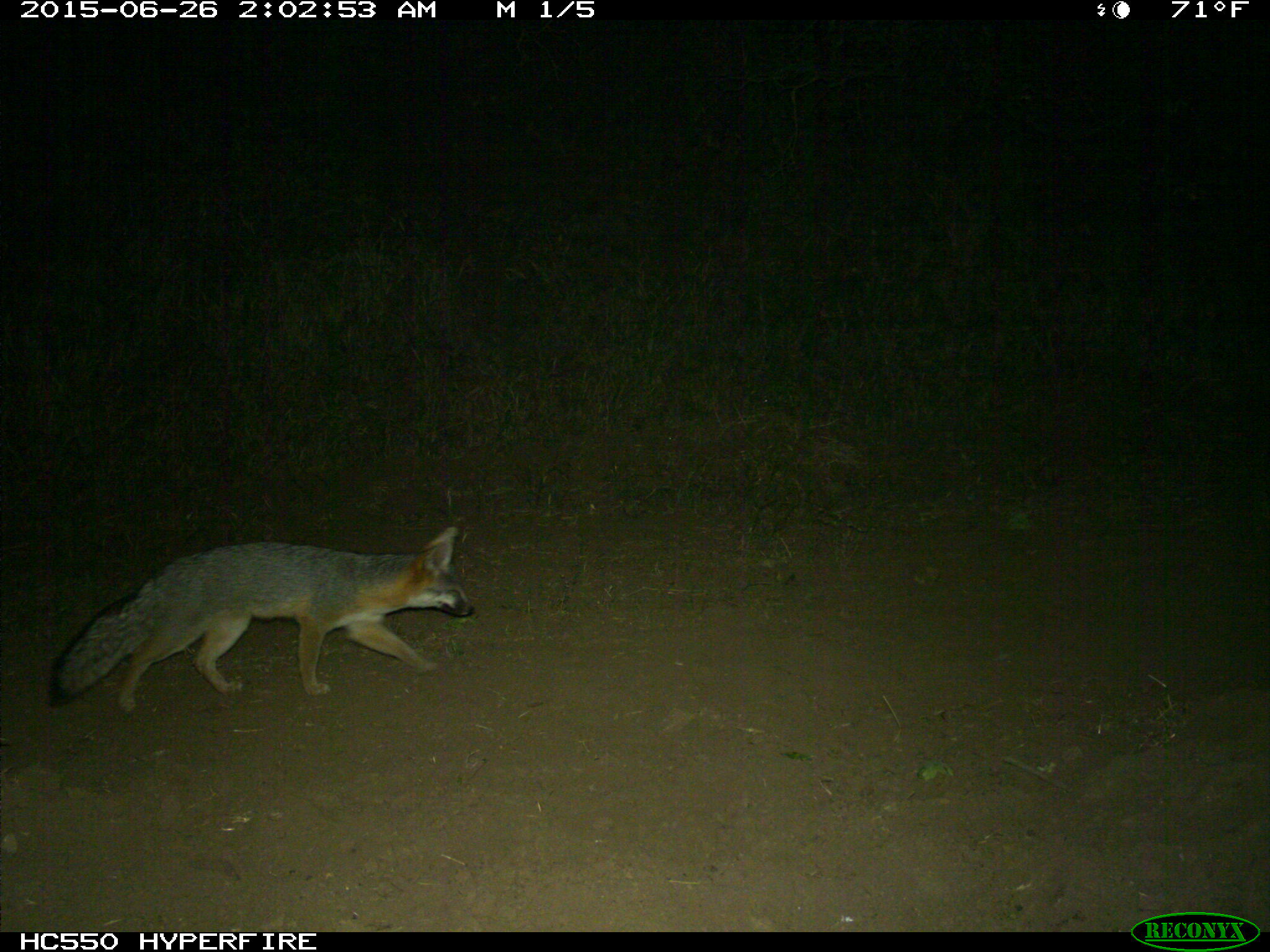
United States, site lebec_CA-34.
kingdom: Animalia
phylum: Chordata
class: Mammalia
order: Carnivora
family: Canidae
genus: Urocyon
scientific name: Urocyon cinereoargenteus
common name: gray fox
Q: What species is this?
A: Urocyon cinereoargenteus (gray fox).